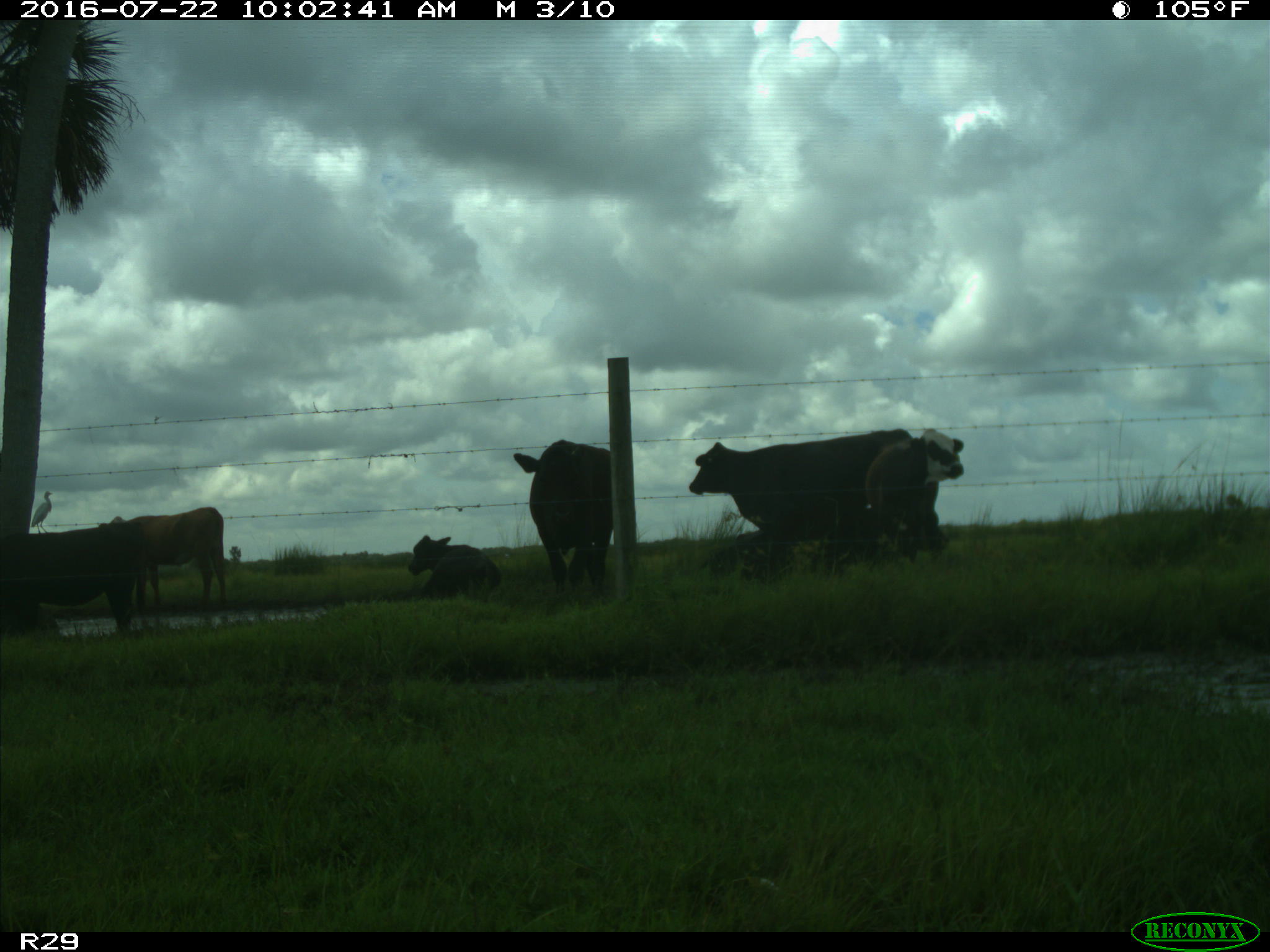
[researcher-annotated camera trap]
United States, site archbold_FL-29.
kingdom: Animalia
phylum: Chordata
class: Mammalia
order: Artiodactyla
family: Bovidae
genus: Bos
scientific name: Bos taurus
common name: domestic cow